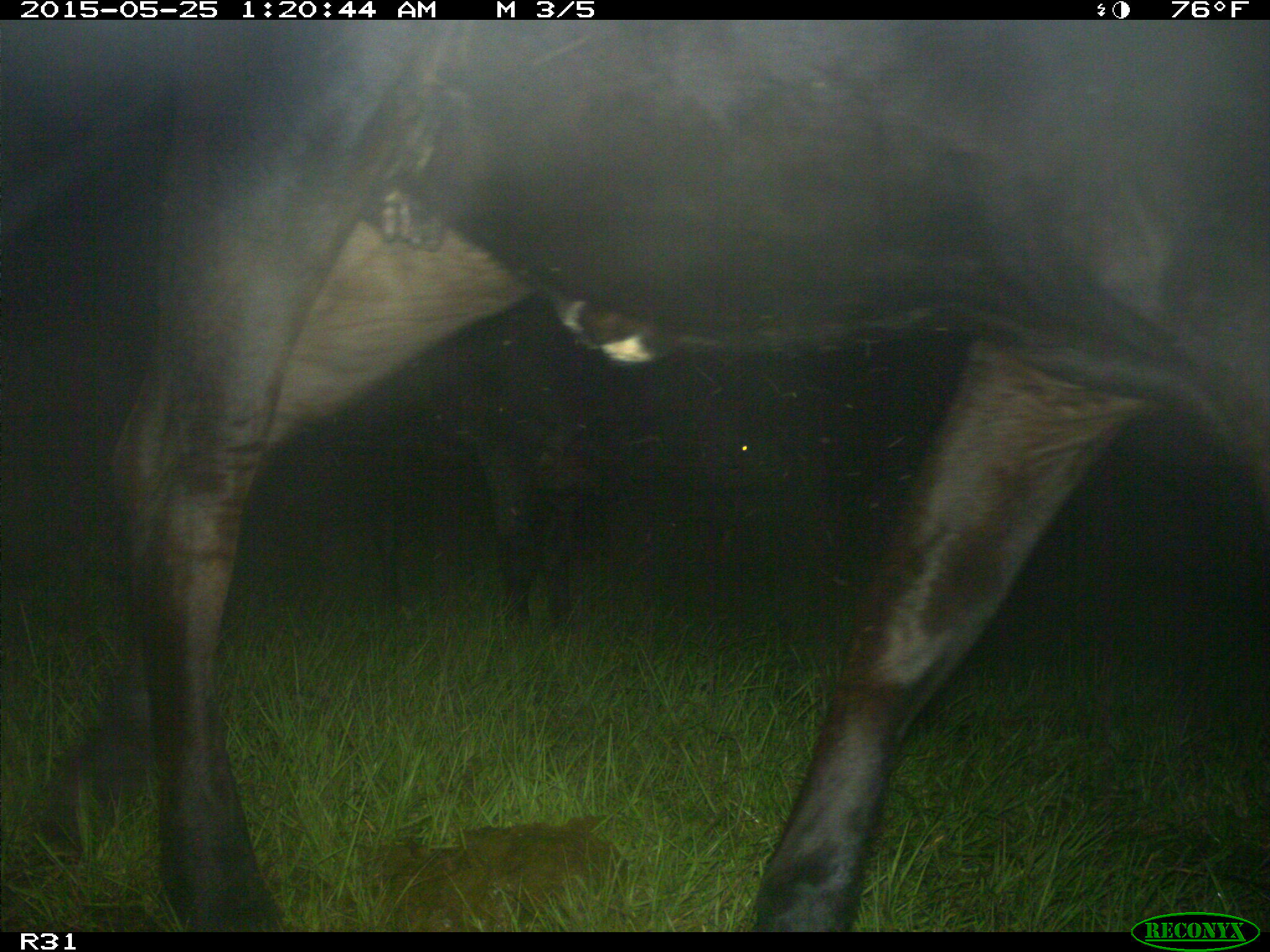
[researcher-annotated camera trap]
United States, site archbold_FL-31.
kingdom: Animalia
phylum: Chordata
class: Mammalia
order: Artiodactyla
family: Bovidae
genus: Bos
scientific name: Bos taurus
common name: domestic cow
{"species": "Bos taurus (domestic cow)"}